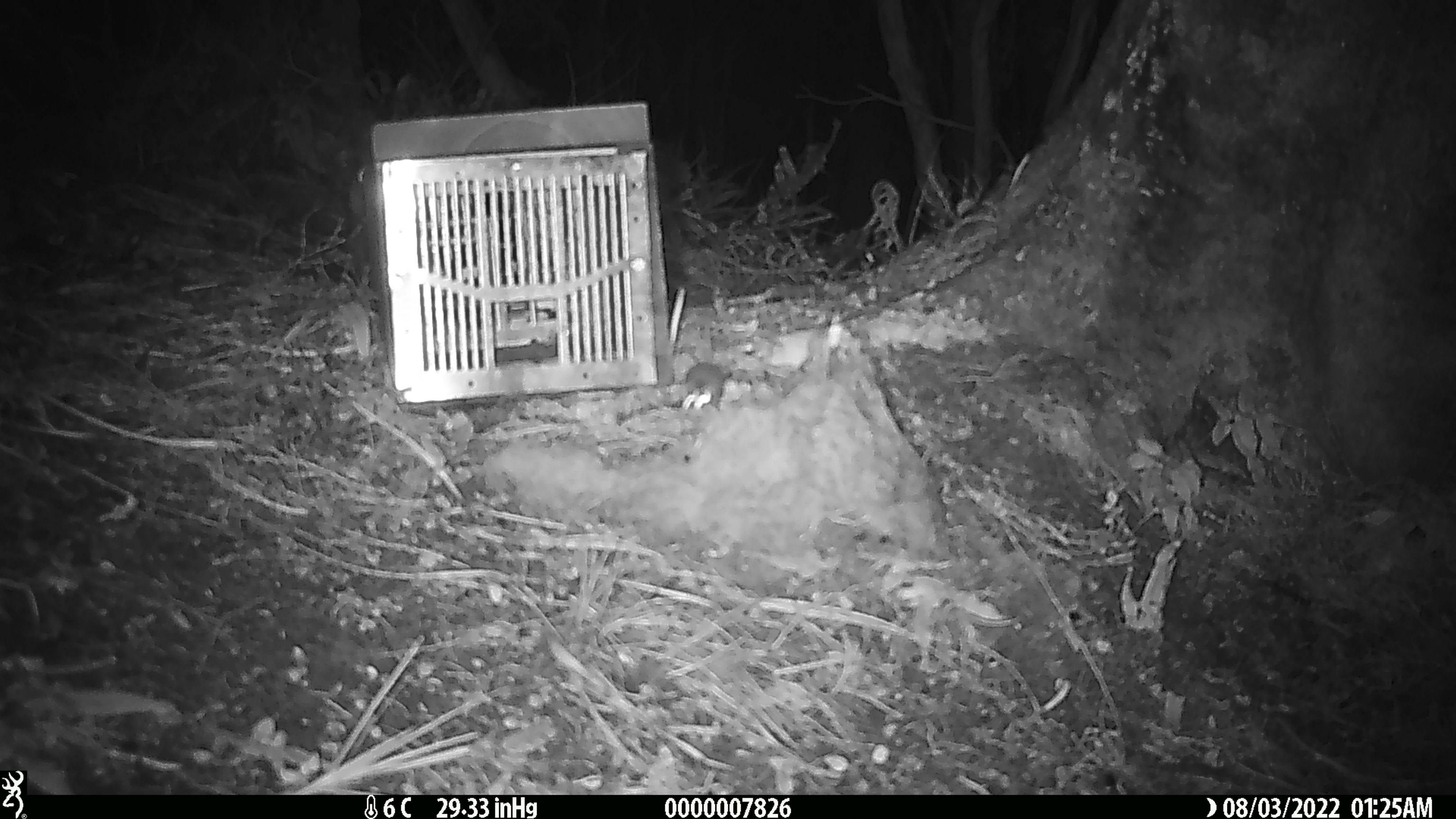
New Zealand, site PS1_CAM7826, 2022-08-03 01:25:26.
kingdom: Animalia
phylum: Chordata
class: Mammalia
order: Rodentia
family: Muridae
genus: Mus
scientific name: Mus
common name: mouse